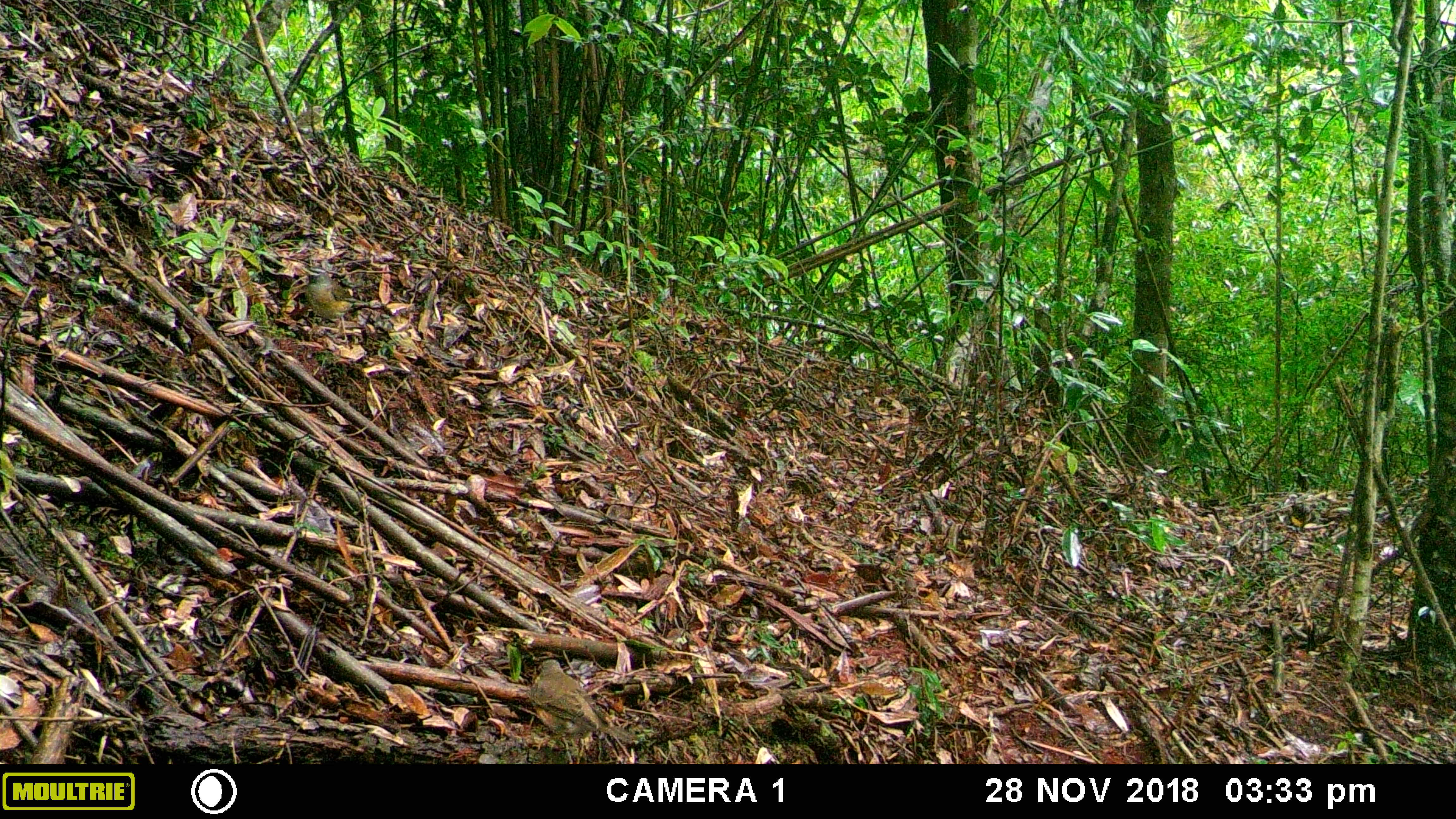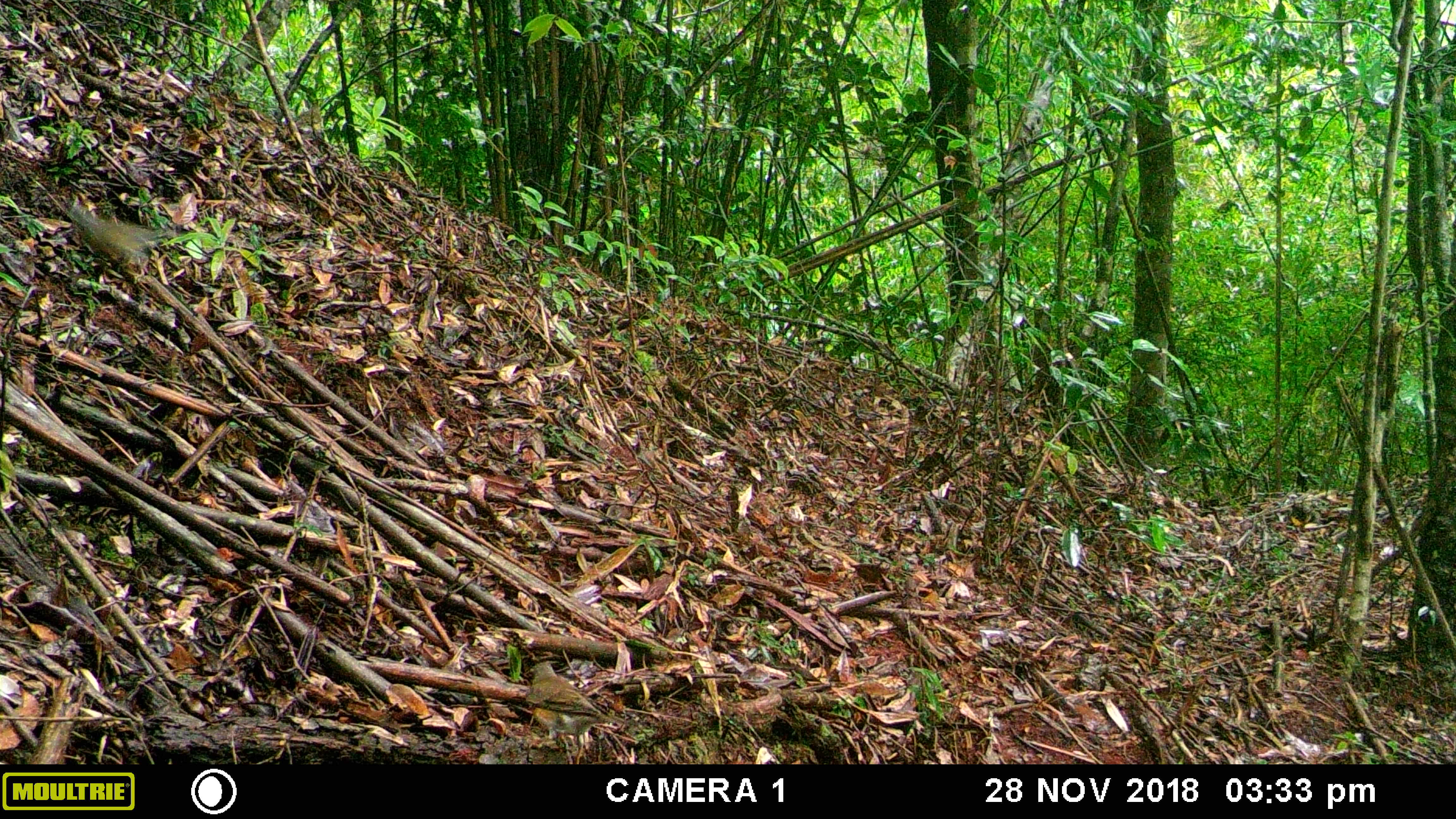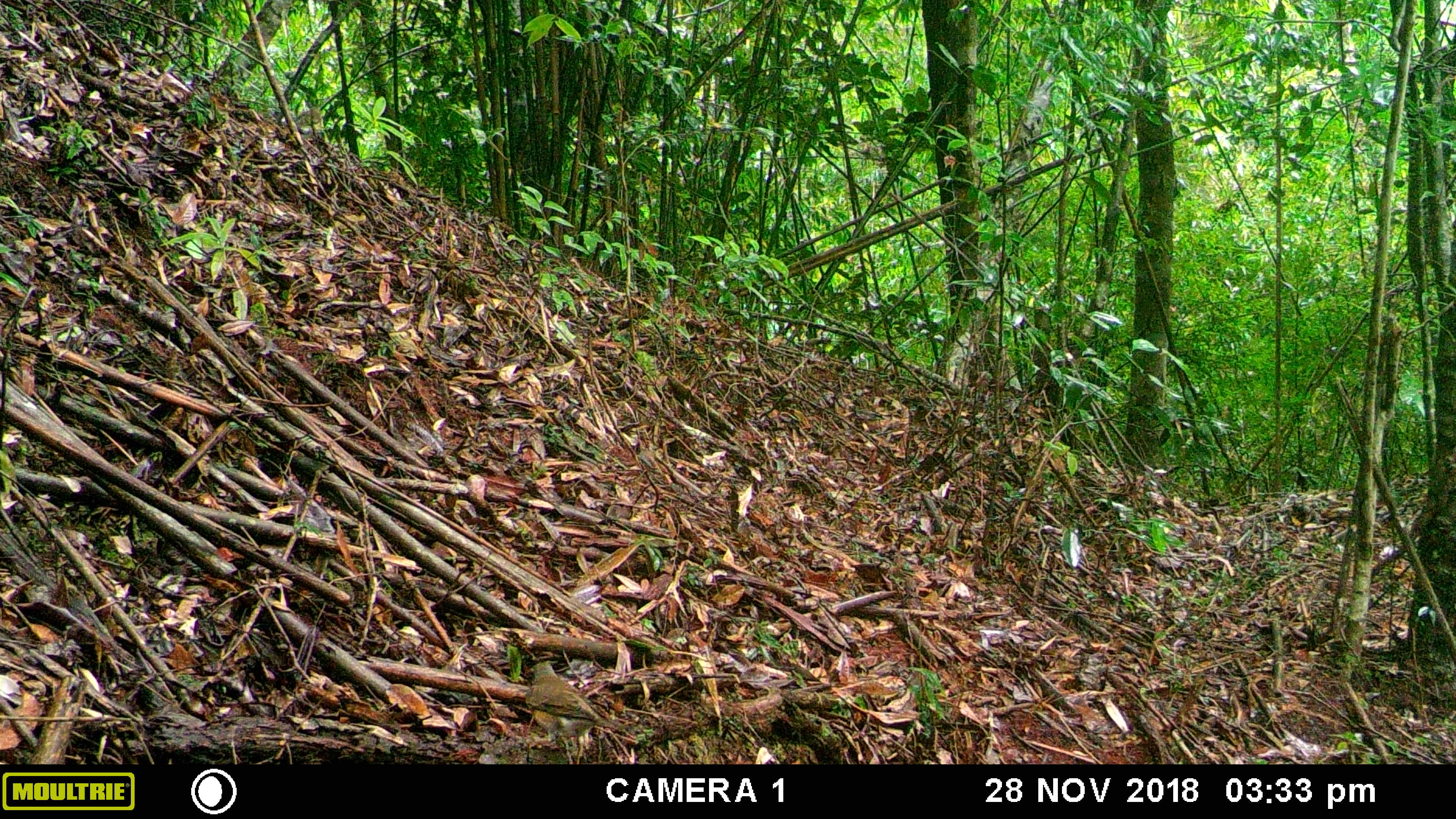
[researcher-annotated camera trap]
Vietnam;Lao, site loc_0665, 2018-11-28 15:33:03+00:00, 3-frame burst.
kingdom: Animalia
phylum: Chordata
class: Aves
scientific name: Aves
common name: bird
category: unidentified bird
Unidentified bird (bird) (Aves). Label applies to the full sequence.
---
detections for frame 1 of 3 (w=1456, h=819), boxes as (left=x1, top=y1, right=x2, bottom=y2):
unidentified bird: (left=527, top=659, right=640, bottom=763); (left=300, top=265, right=370, bottom=342)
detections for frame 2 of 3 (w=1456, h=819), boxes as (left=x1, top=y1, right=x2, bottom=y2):
unidentified bird: (left=523, top=659, right=624, bottom=763); (left=70, top=204, right=175, bottom=284)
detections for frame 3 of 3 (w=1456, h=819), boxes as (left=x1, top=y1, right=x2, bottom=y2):
unidentified bird: (left=524, top=660, right=634, bottom=762)